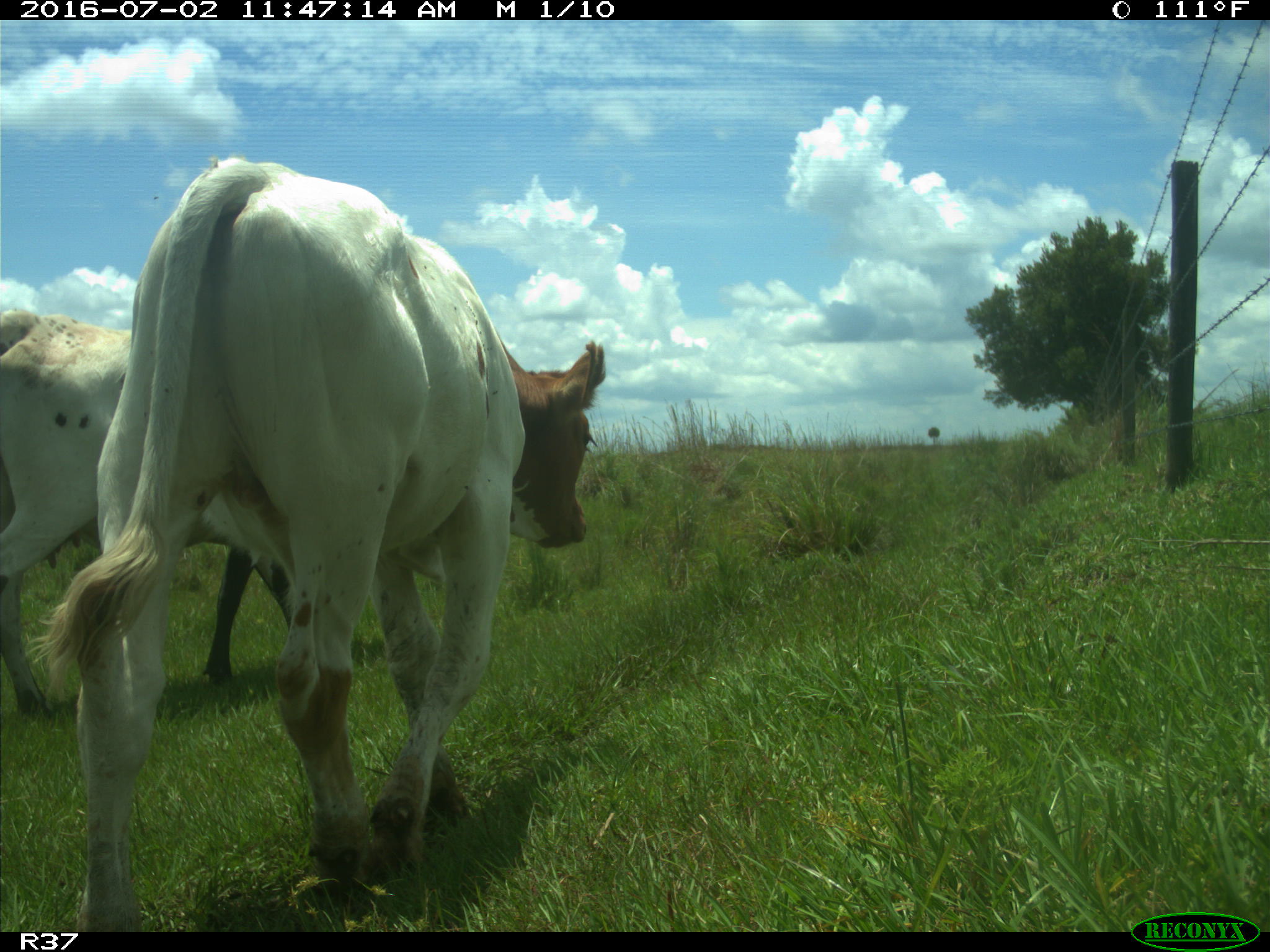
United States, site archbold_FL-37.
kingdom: Animalia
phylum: Chordata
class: Mammalia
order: Artiodactyla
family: Bovidae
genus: Bos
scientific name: Bos taurus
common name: domestic cow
Bos taurus (domestic cow).